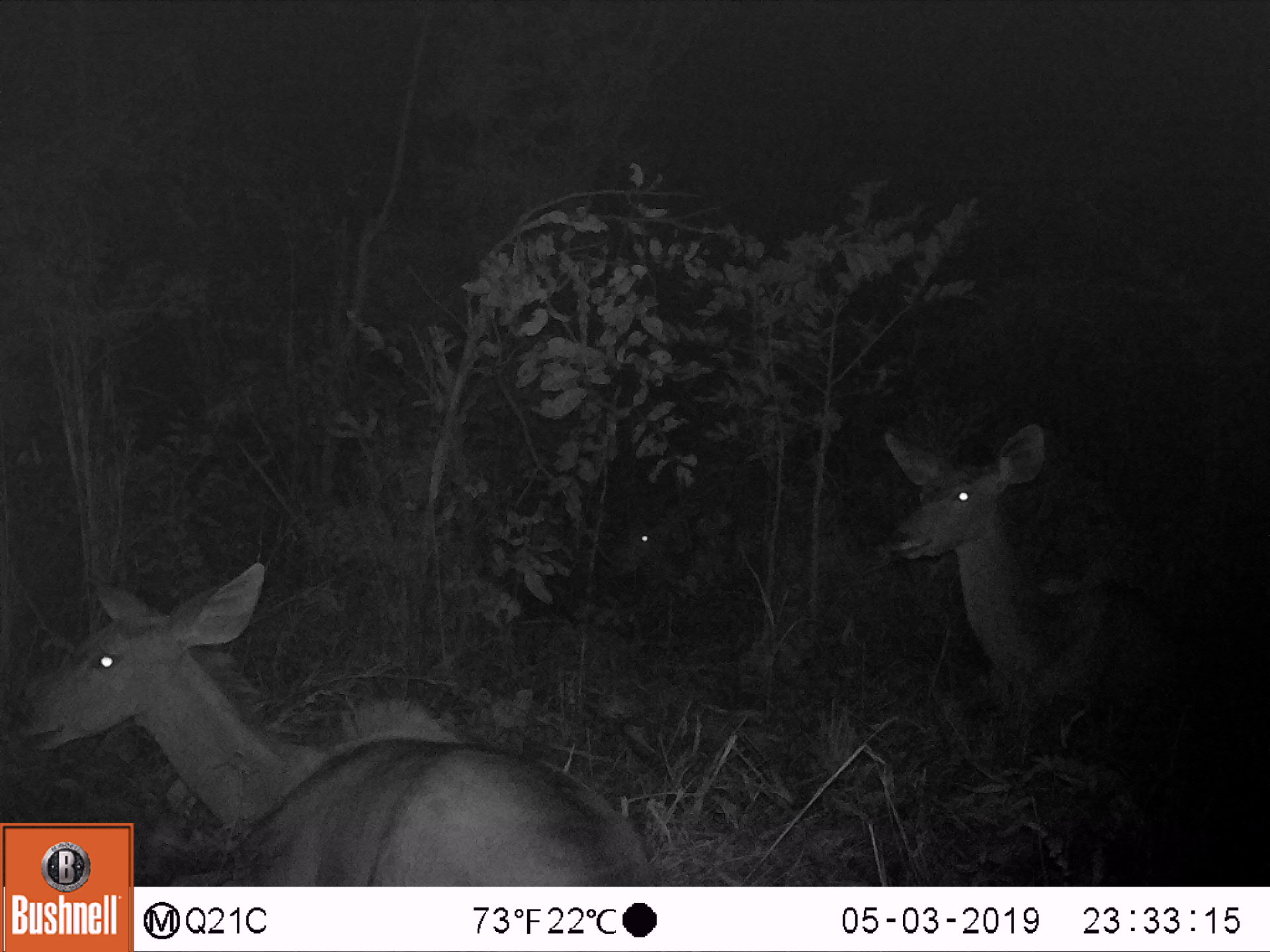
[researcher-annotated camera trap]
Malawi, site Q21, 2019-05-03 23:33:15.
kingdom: Animalia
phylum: Chordata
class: Mammalia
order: Artiodactyla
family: Bovidae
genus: Tragelaphus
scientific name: Tragelaphus strepsiceros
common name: greater kudu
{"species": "greater kudu (Tragelaphus strepsiceros)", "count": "3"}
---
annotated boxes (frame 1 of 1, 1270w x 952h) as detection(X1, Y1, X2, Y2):
greater kudu: detection(17, 556, 629, 820); detection(872, 415, 1224, 756); detection(602, 482, 700, 597)